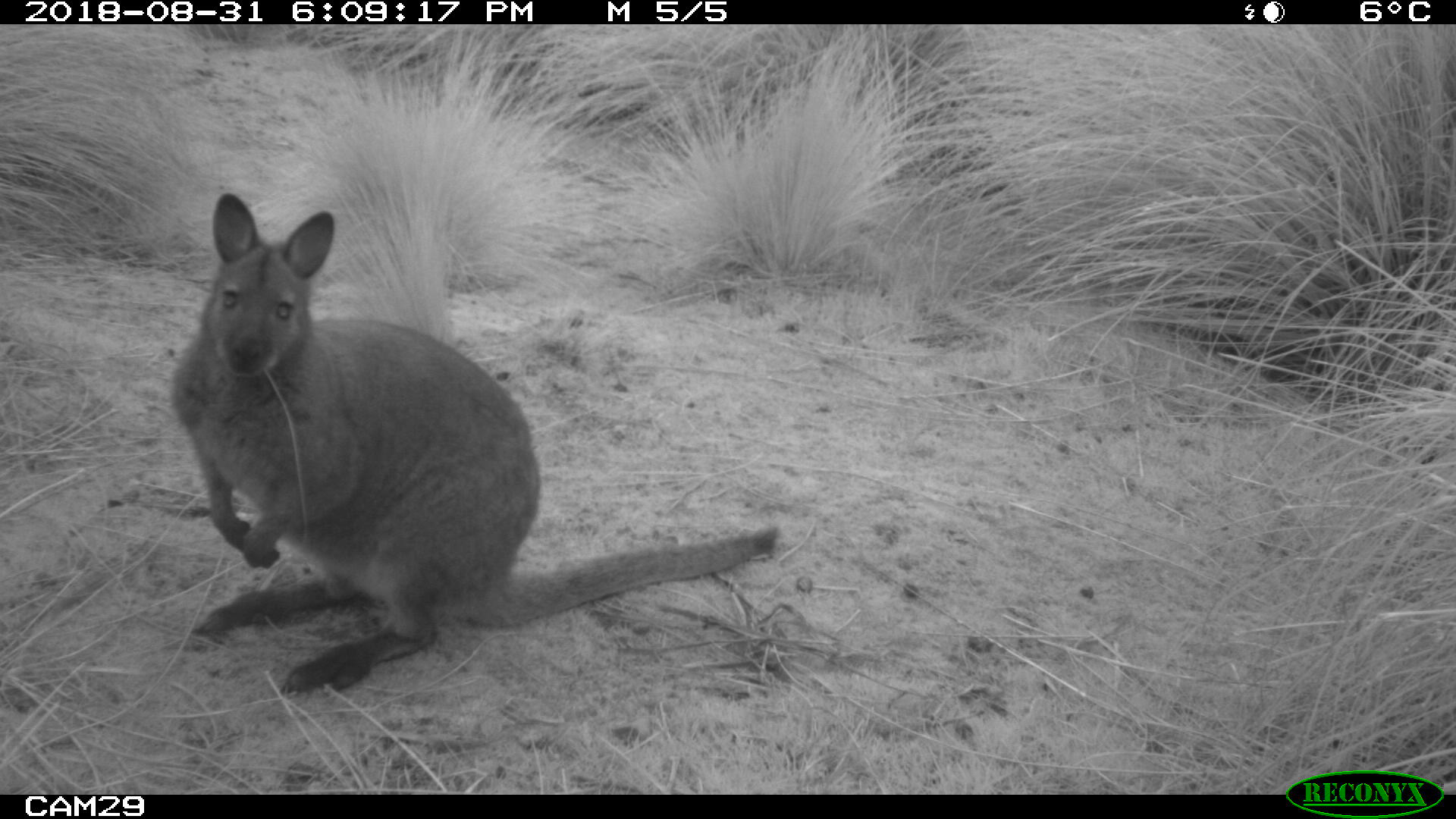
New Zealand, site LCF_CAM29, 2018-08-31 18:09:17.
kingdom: Animalia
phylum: Chordata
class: Mammalia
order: Diprotodontia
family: Macropodidae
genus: Notamacropus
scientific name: Notamacropus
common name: wallaby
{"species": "wallaby (Notamacropus)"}